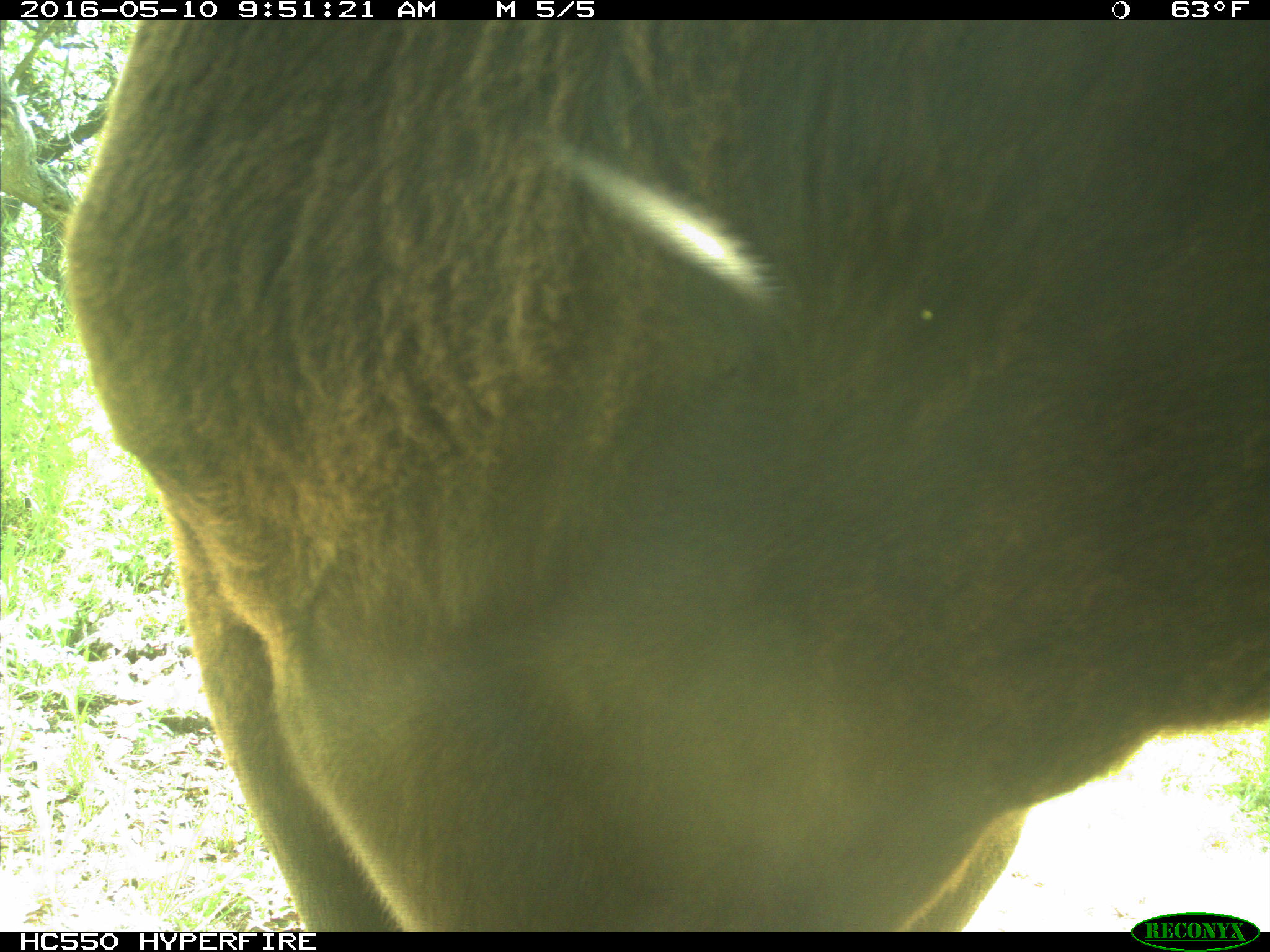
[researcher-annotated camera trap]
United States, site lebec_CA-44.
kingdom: Animalia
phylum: Chordata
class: Mammalia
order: Artiodactyla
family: Bovidae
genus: Bos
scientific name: Bos taurus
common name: domestic cow